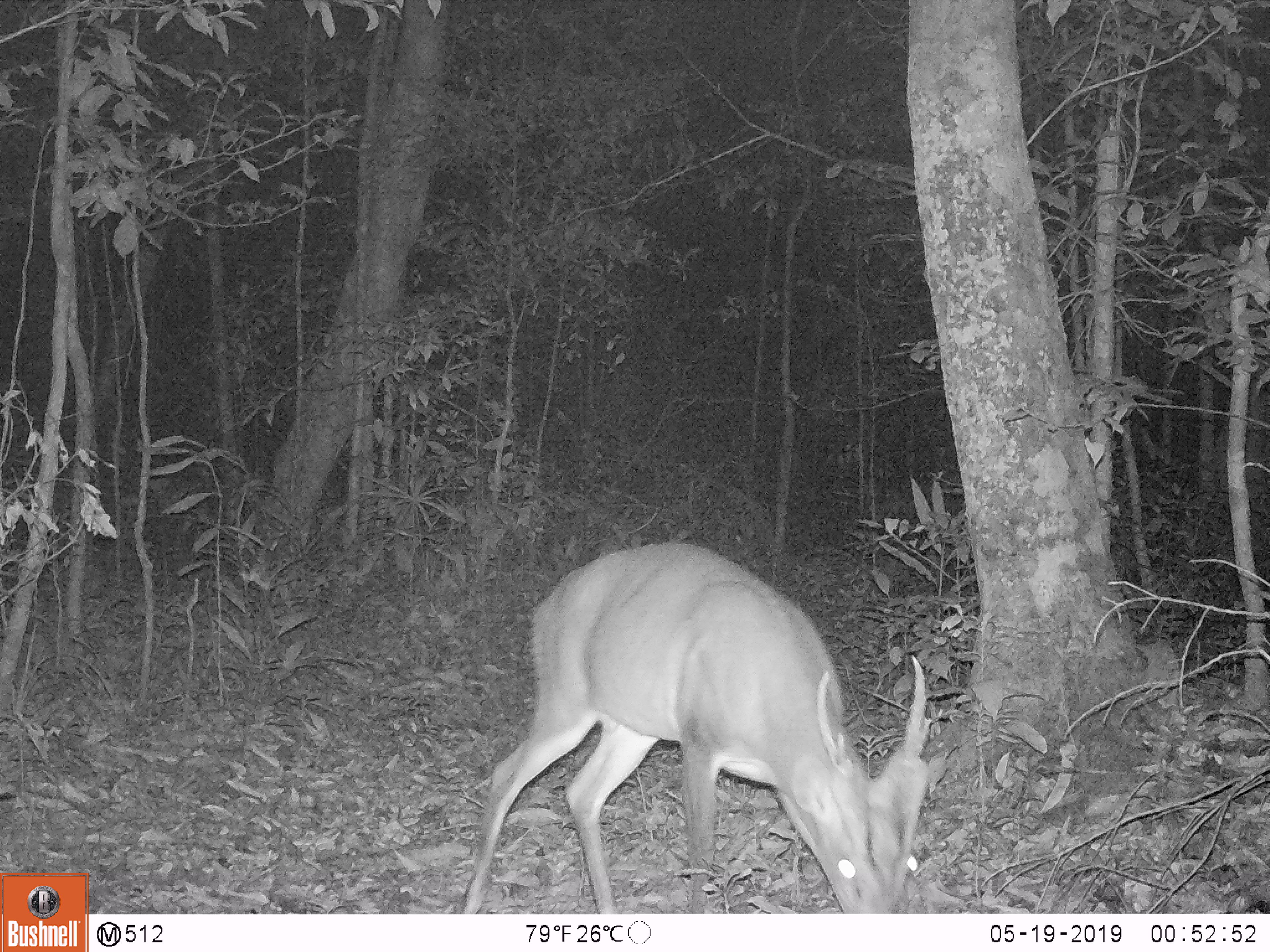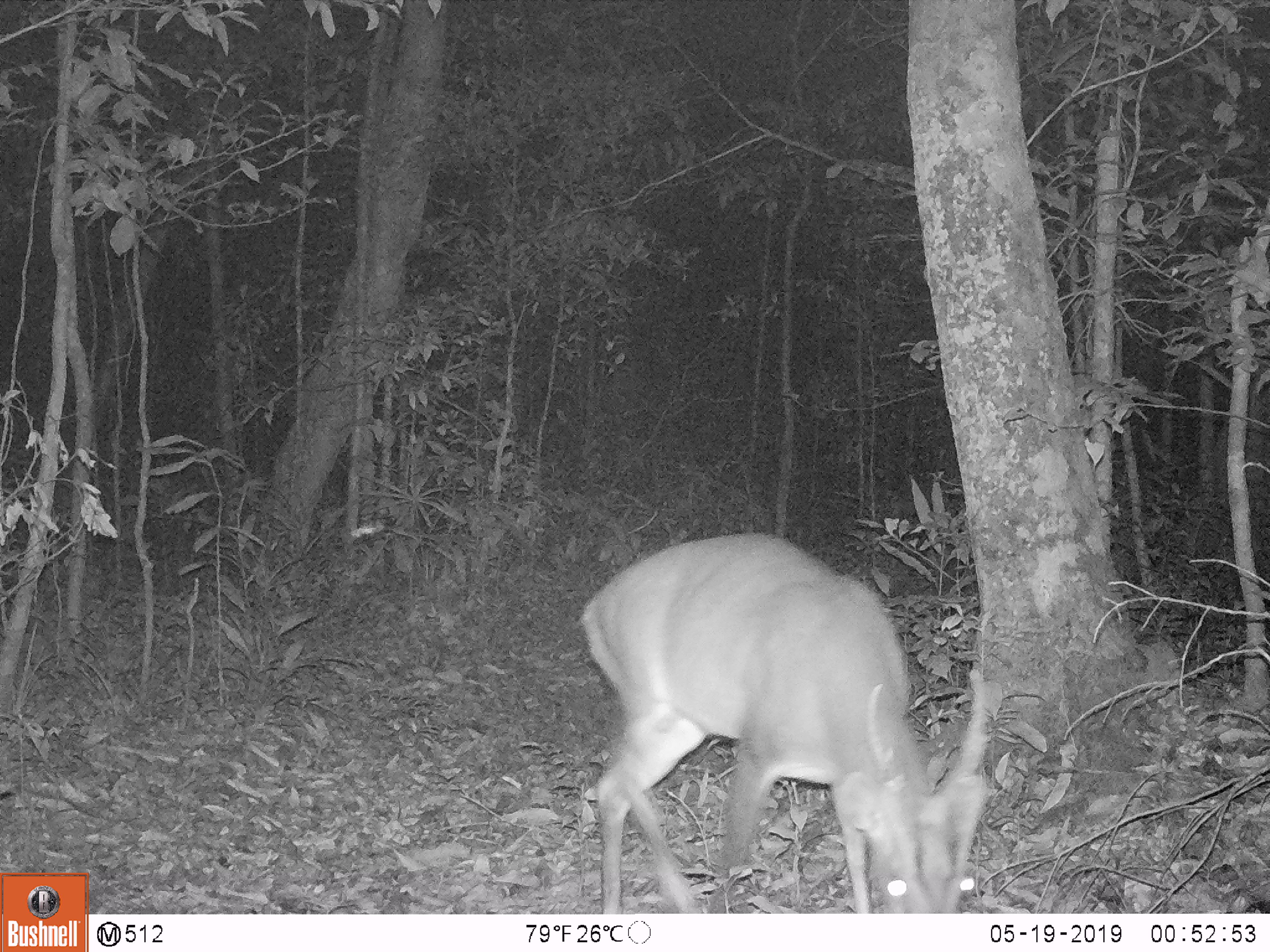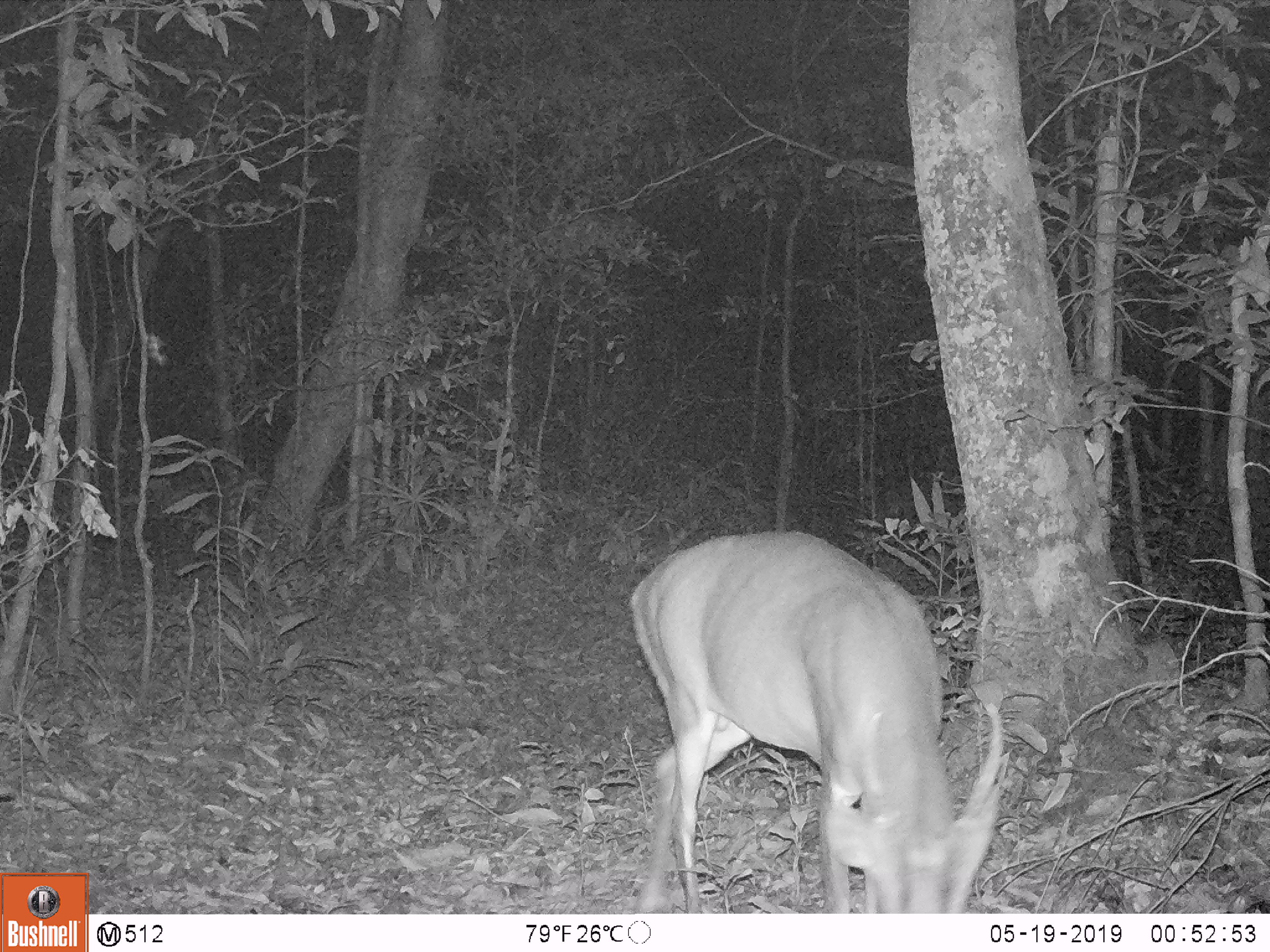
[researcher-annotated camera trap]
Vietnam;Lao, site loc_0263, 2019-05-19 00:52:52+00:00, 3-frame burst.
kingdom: Animalia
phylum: Chordata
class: Mammalia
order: Artiodactyla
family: Cervidae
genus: Muntiacus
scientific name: Muntiacus vuquangensis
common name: large-antlered muntjac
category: large antlered muntjac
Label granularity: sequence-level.